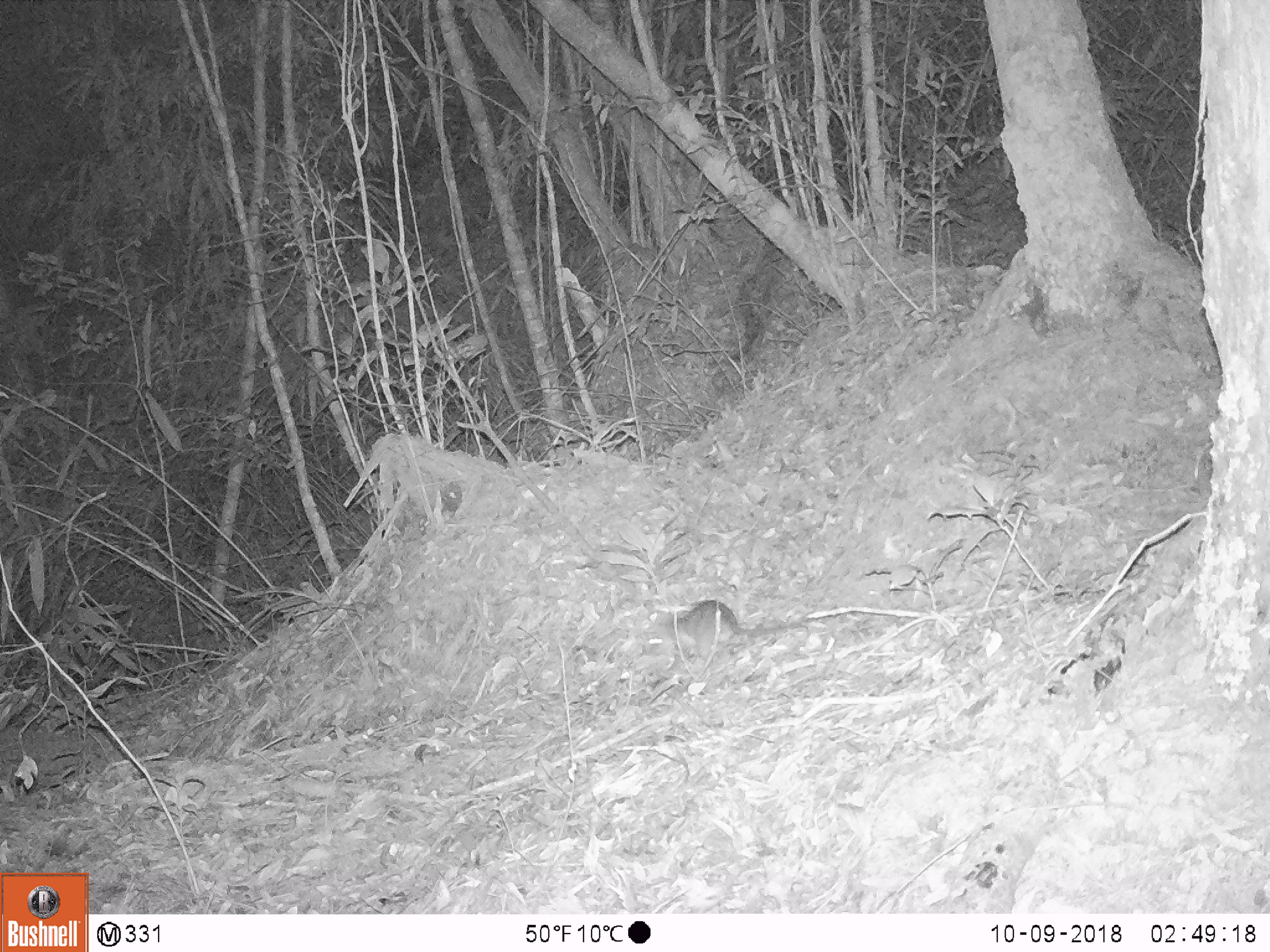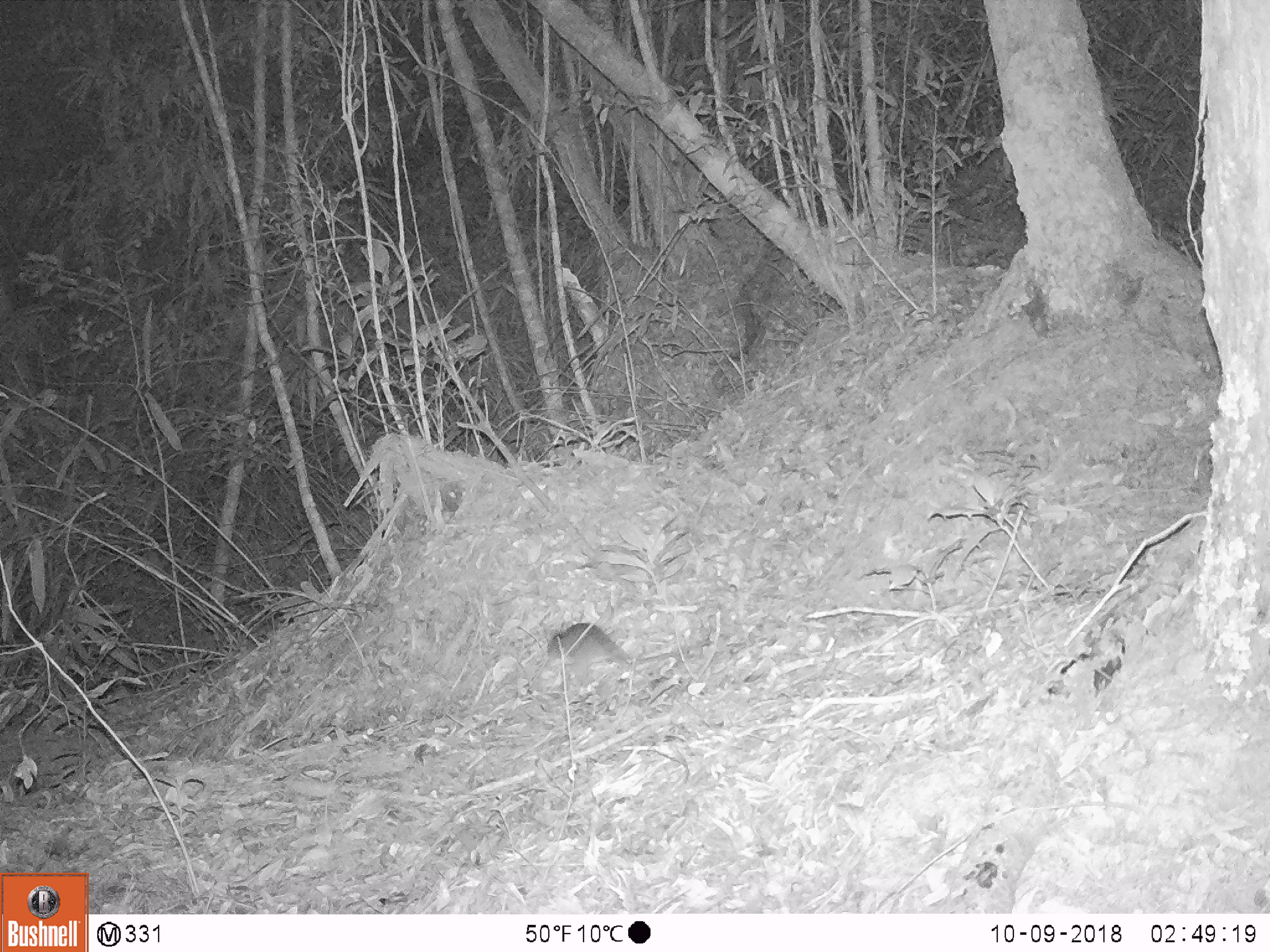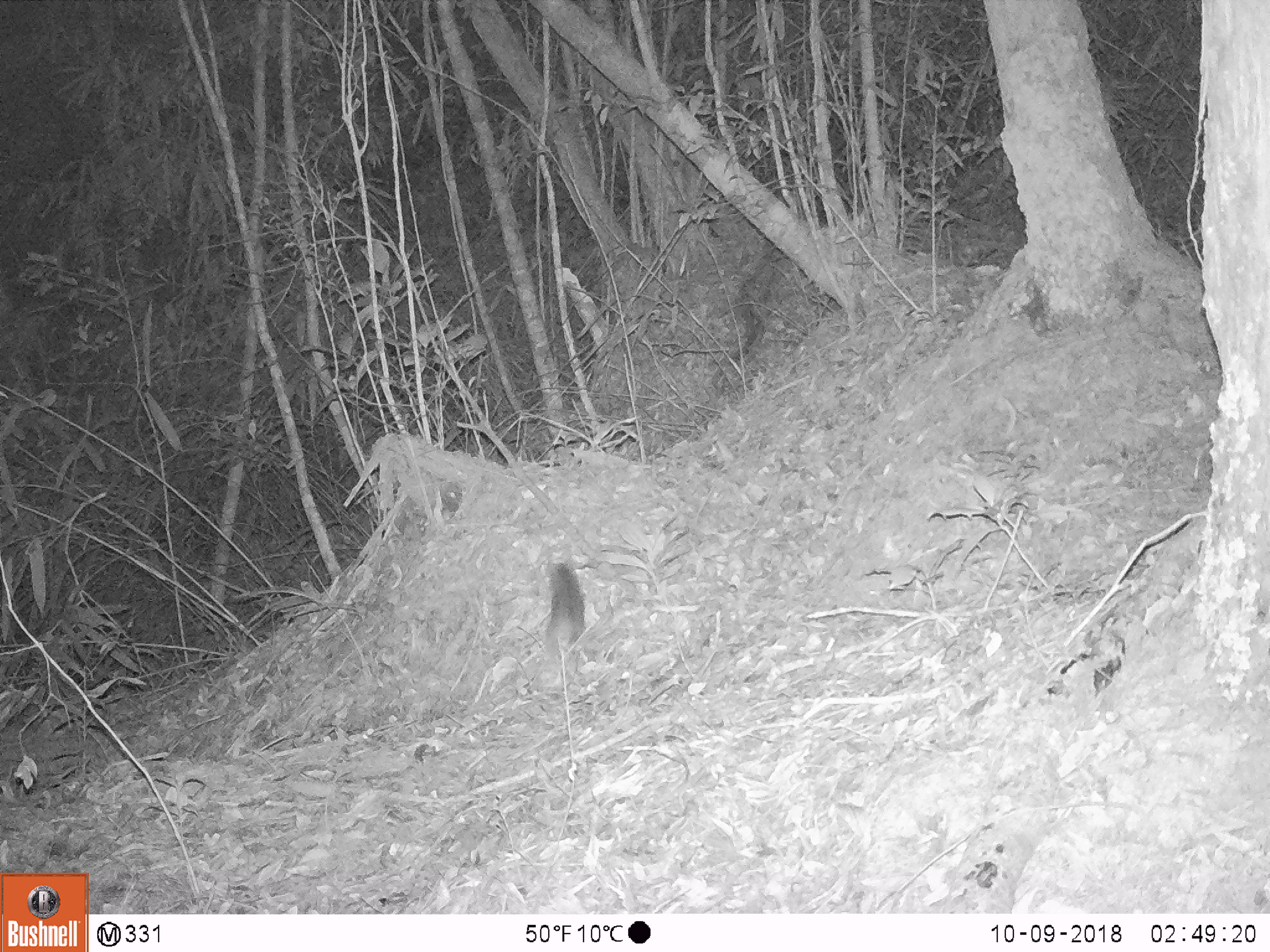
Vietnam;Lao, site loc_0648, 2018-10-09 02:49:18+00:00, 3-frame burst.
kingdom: Animalia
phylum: Chordata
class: Mammalia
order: Rodentia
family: Muridae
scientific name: Muridae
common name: old-world mice and rats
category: unidentified murid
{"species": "unidentified murid (old-world mice and rats) (Muridae)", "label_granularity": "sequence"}